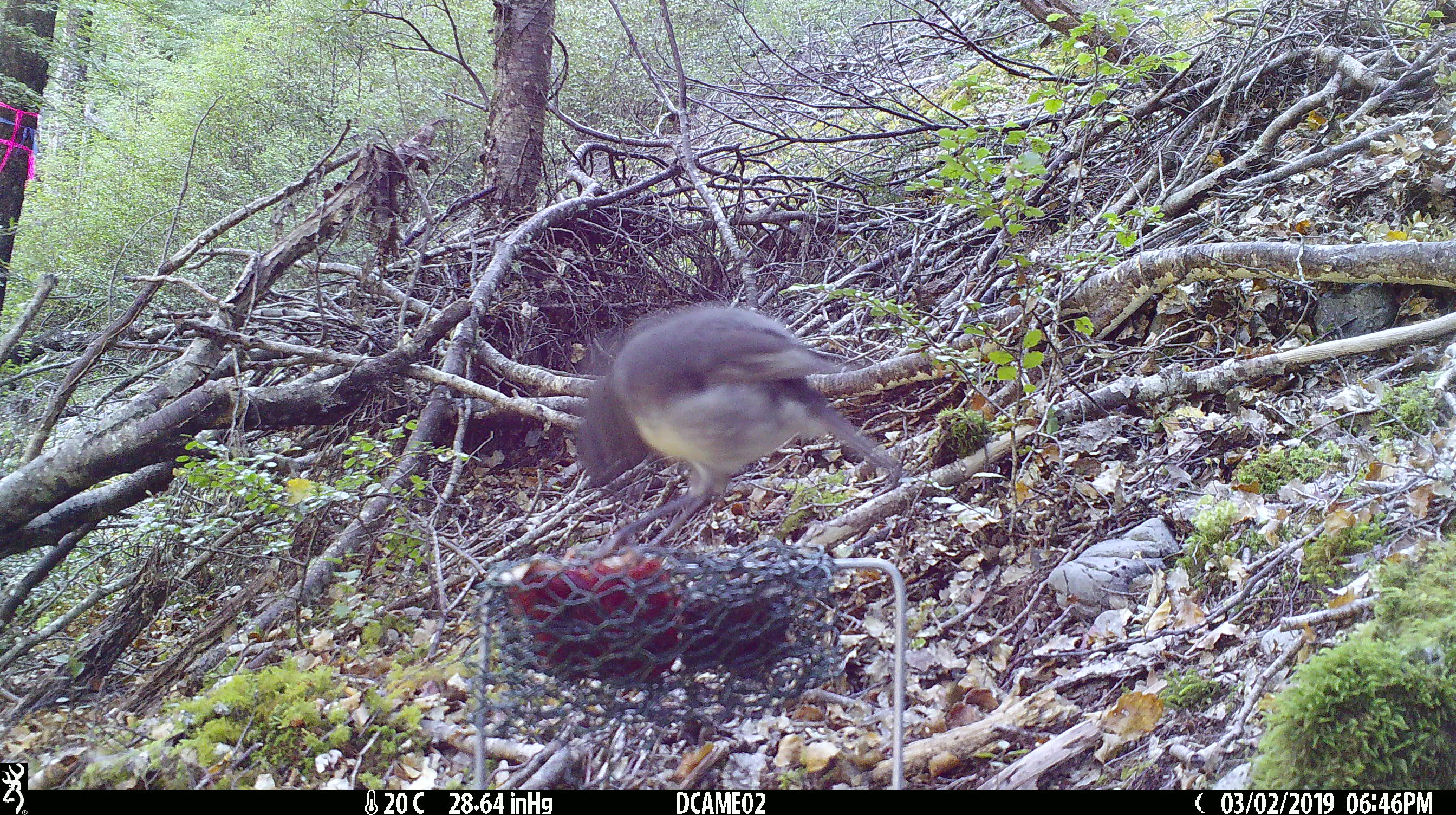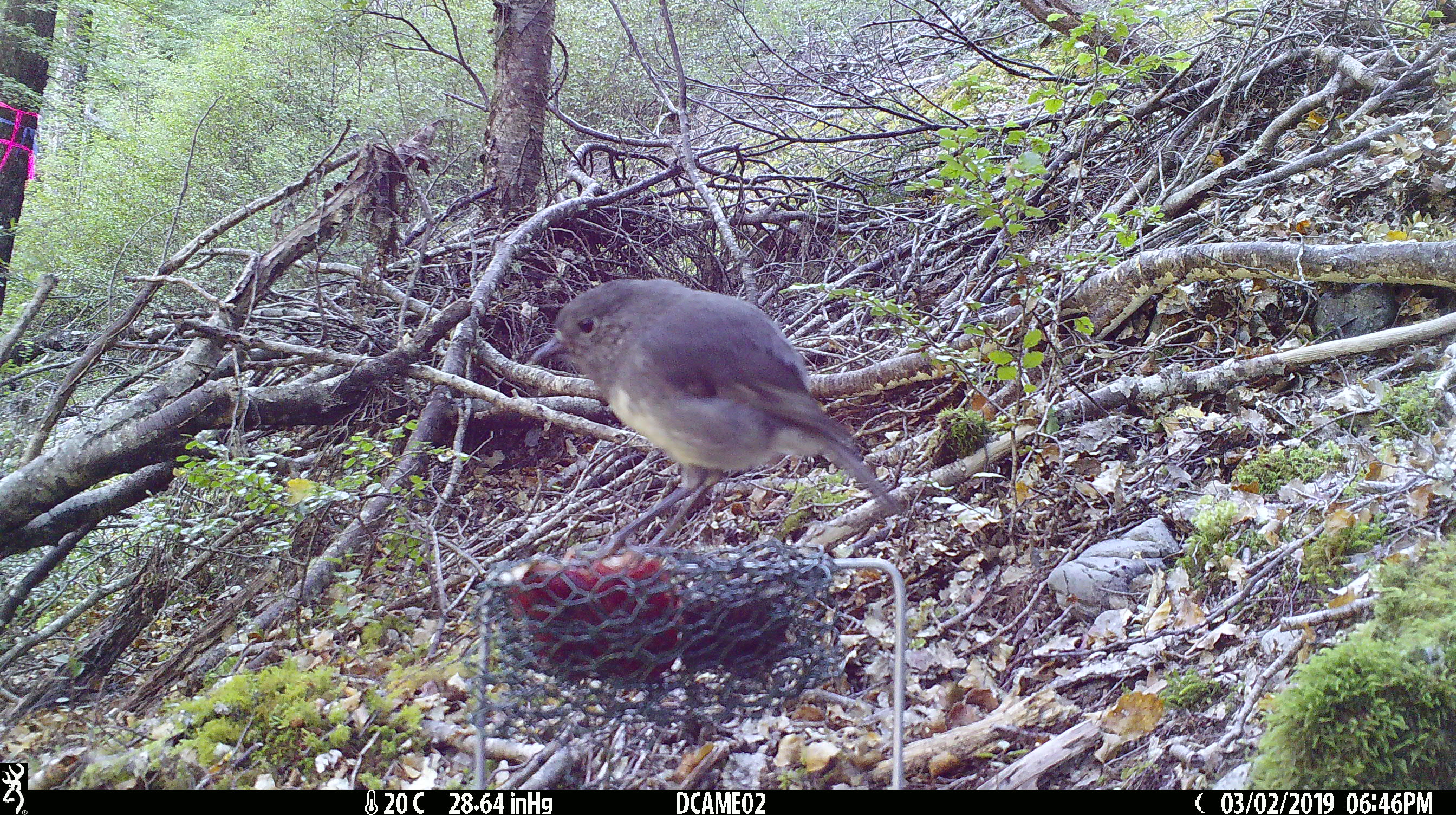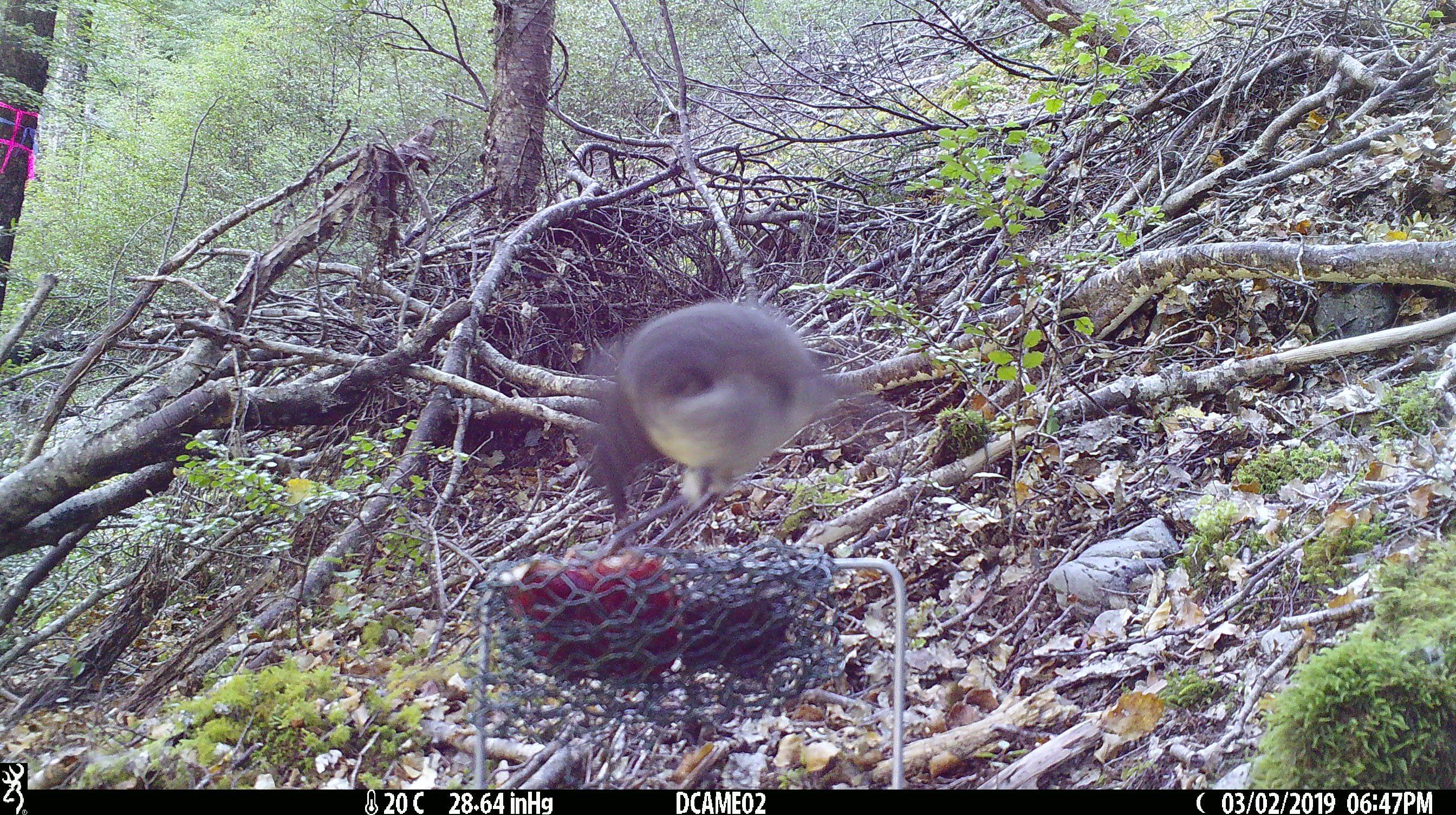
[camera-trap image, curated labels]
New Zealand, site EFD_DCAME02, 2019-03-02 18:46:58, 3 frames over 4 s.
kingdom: Animalia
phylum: Chordata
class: Aves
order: Passeriformes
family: Petroicidae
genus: Petroica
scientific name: Petroica australis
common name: new zealand robin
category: robin